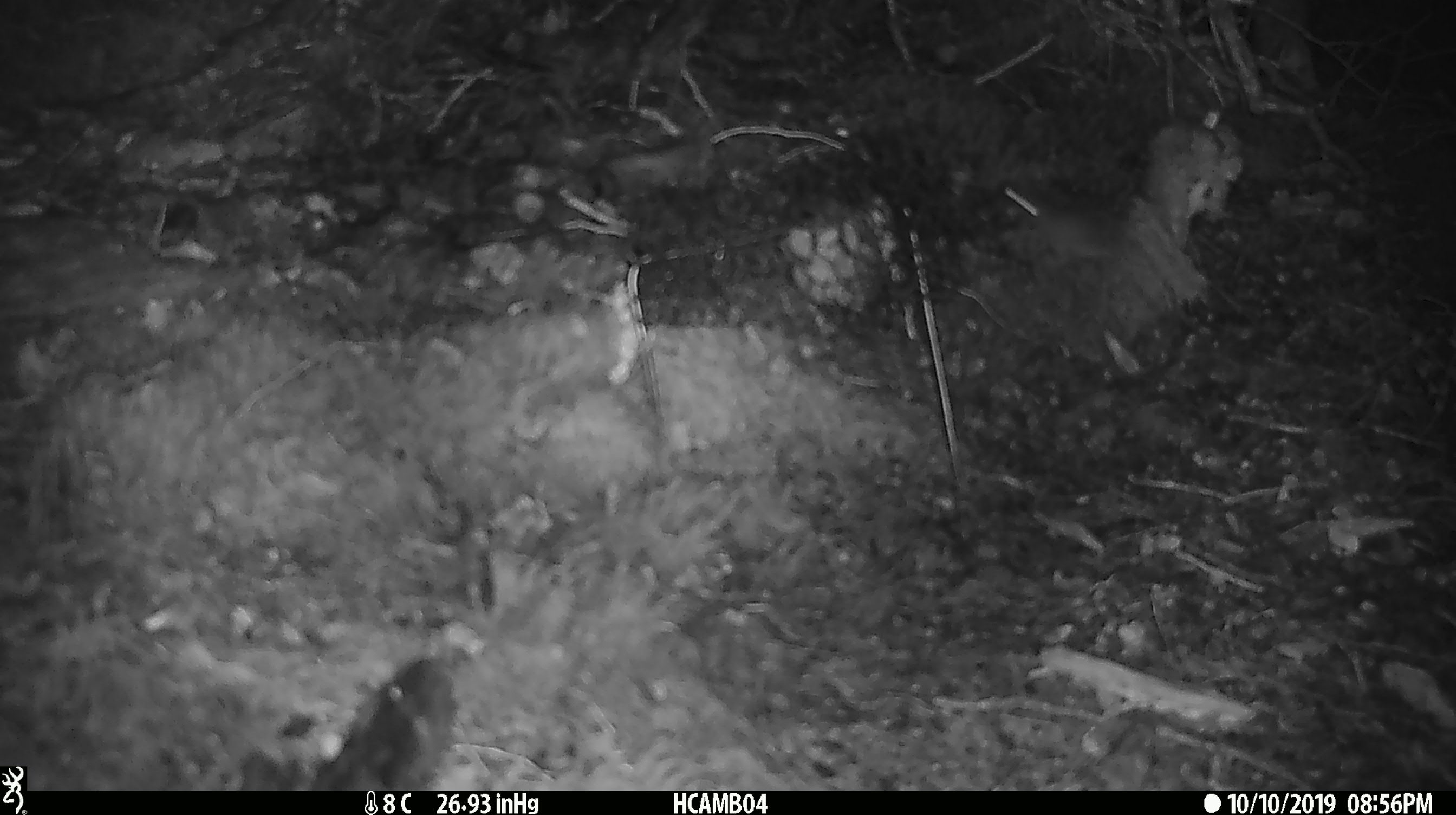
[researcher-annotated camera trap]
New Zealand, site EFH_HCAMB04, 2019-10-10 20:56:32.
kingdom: Animalia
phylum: Chordata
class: Mammalia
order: Rodentia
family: Muridae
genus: Mus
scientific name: Mus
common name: mouse